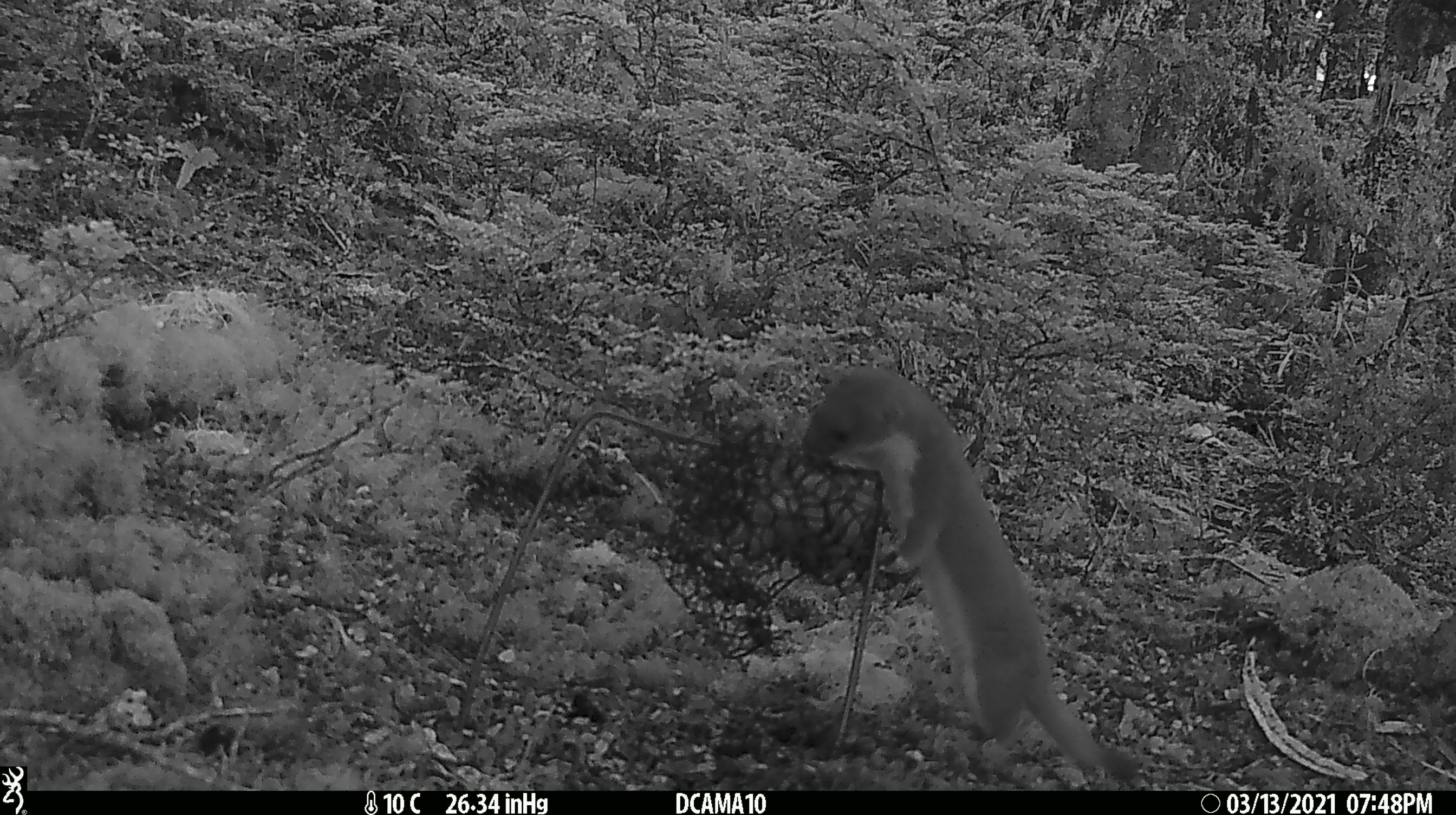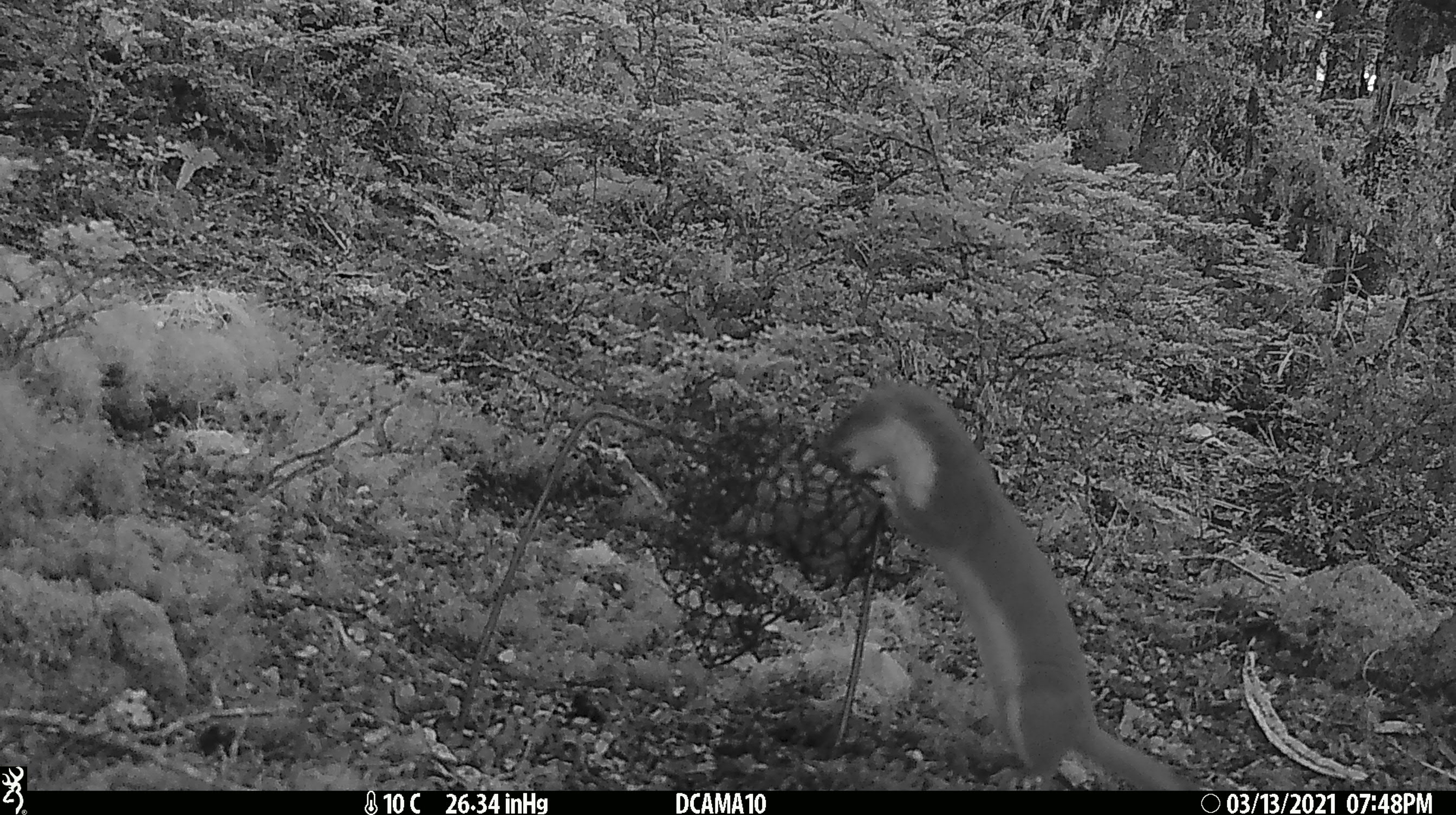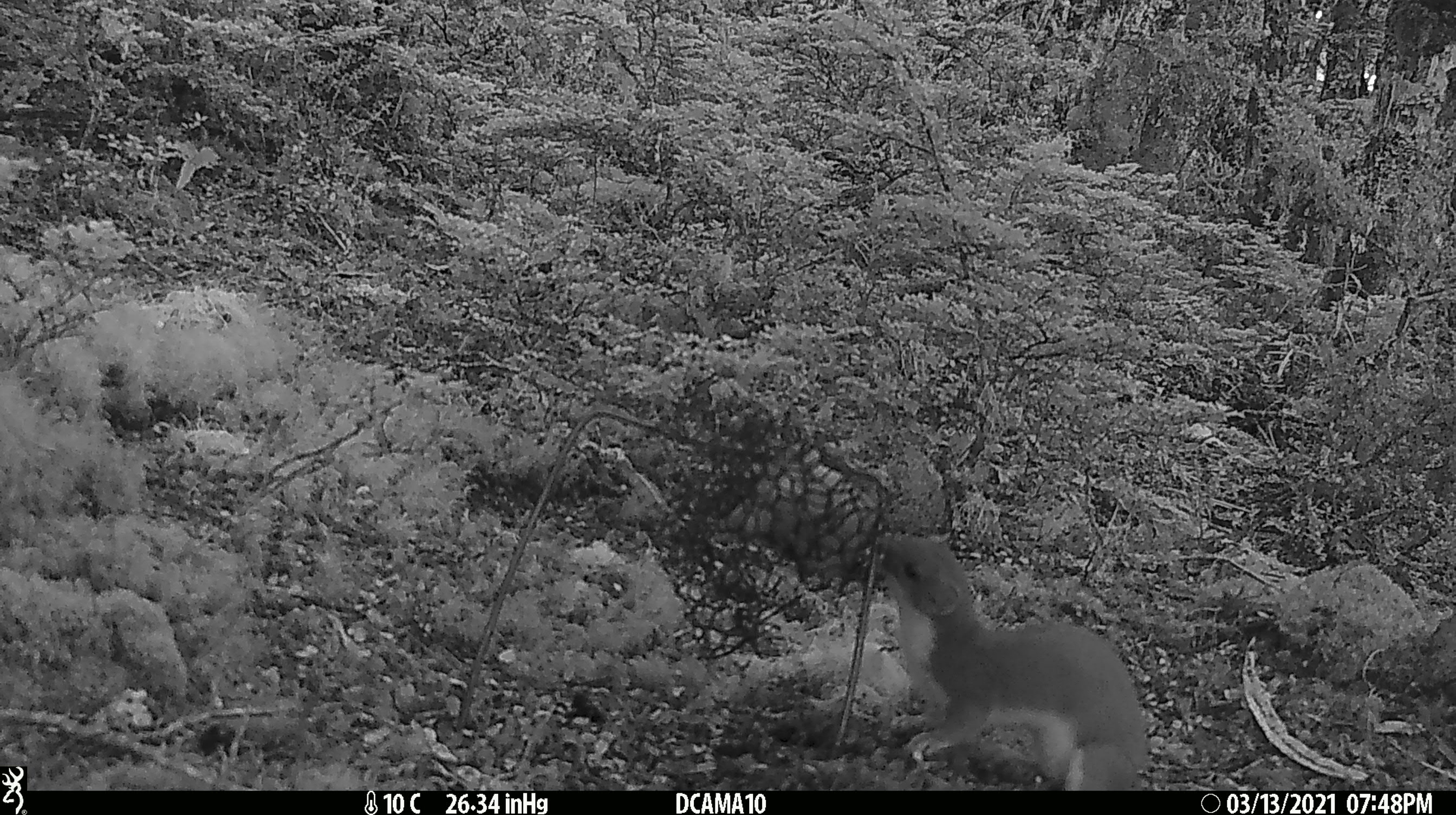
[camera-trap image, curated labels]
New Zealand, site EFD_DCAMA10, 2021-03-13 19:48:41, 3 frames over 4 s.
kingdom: Animalia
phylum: Chordata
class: Mammalia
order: Carnivora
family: Mustelidae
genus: Mustela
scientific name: Mustela erminea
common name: stoat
Stoat (Mustela erminea).